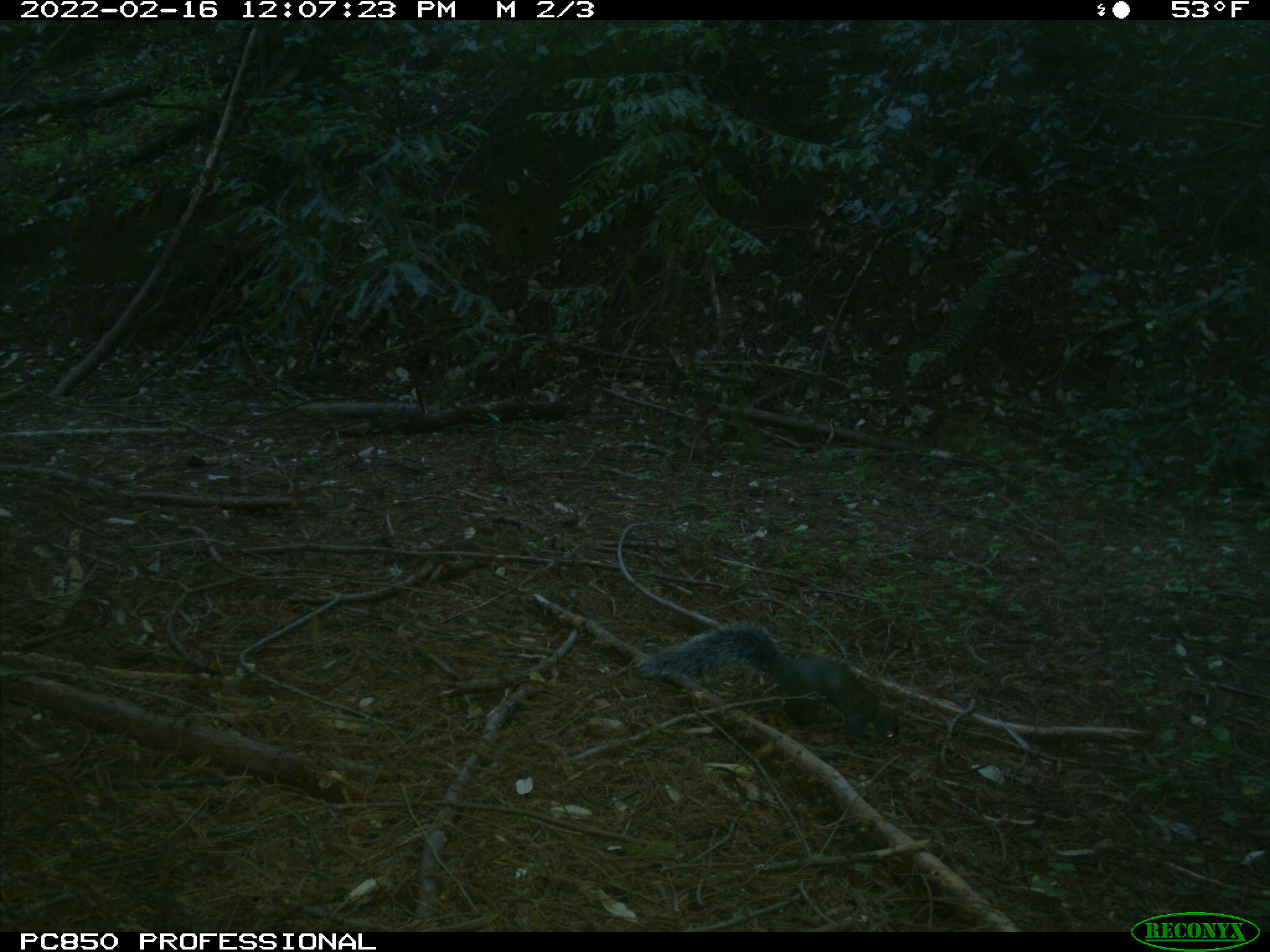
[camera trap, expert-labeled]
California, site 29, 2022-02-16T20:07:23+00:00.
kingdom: Animalia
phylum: Chordata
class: Mammalia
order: Rodentia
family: Sciuridae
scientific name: Sciuridae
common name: squirrel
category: unknown squirrel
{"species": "unknown squirrel (squirrel) (Sciuridae)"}